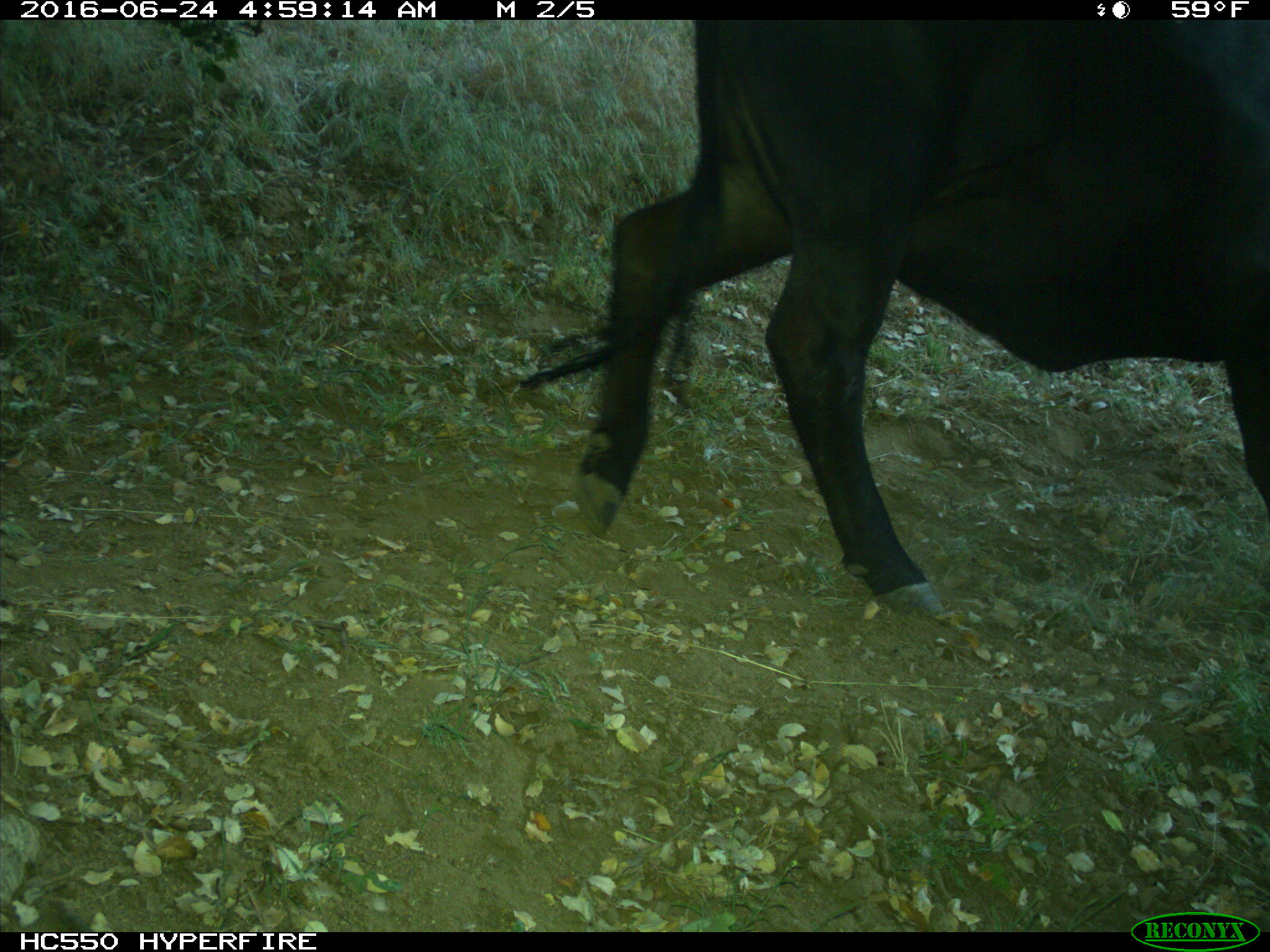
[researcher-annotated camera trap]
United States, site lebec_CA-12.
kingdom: Animalia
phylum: Chordata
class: Mammalia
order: Artiodactyla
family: Bovidae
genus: Bos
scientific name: Bos taurus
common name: domestic cow